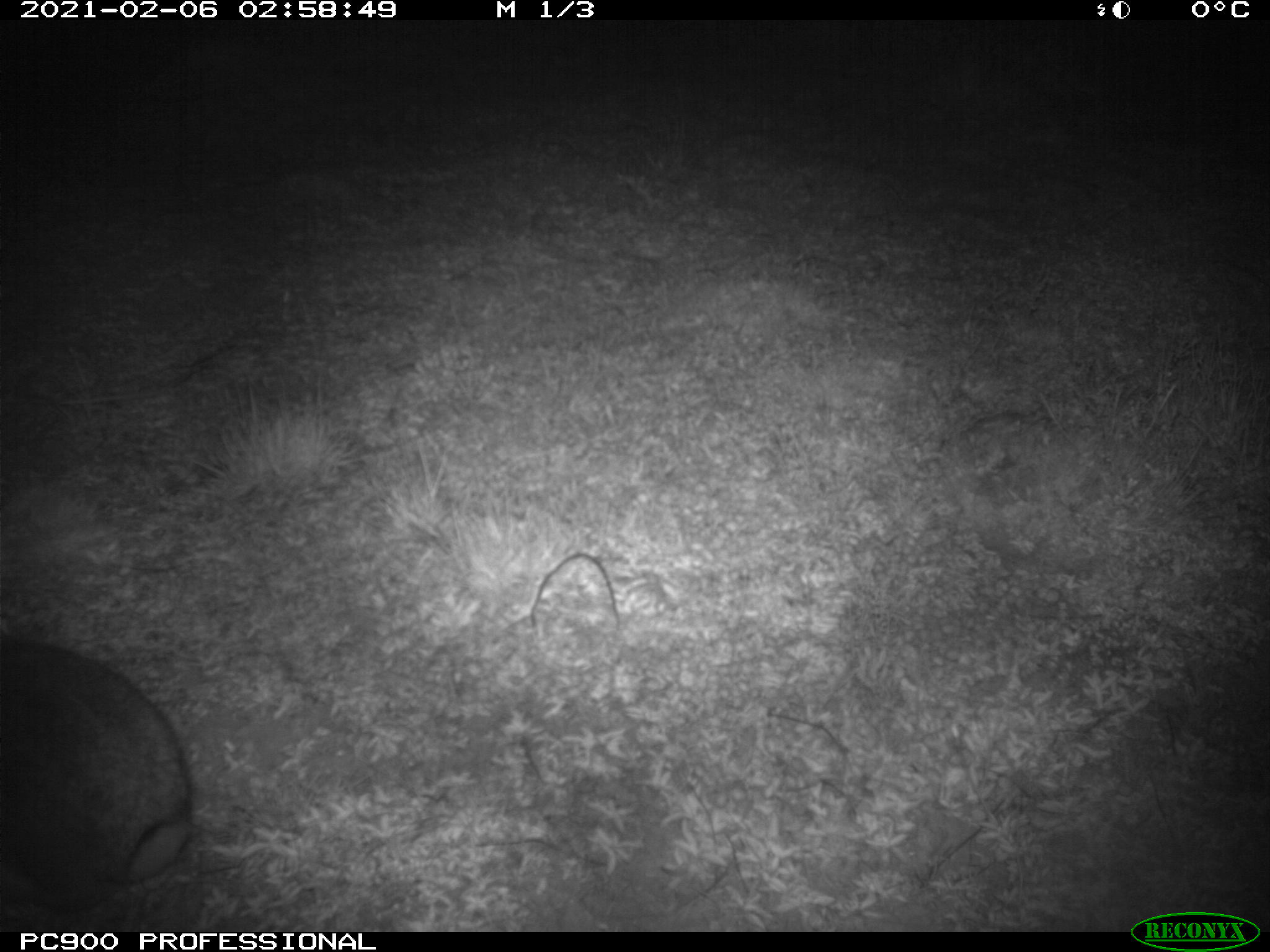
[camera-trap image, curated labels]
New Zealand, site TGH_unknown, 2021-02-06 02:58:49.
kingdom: Animalia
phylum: Chordata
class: Mammalia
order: Lagomorpha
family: Leporidae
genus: Oryctolagus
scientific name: Oryctolagus cuniculus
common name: european rabbit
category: rabbit